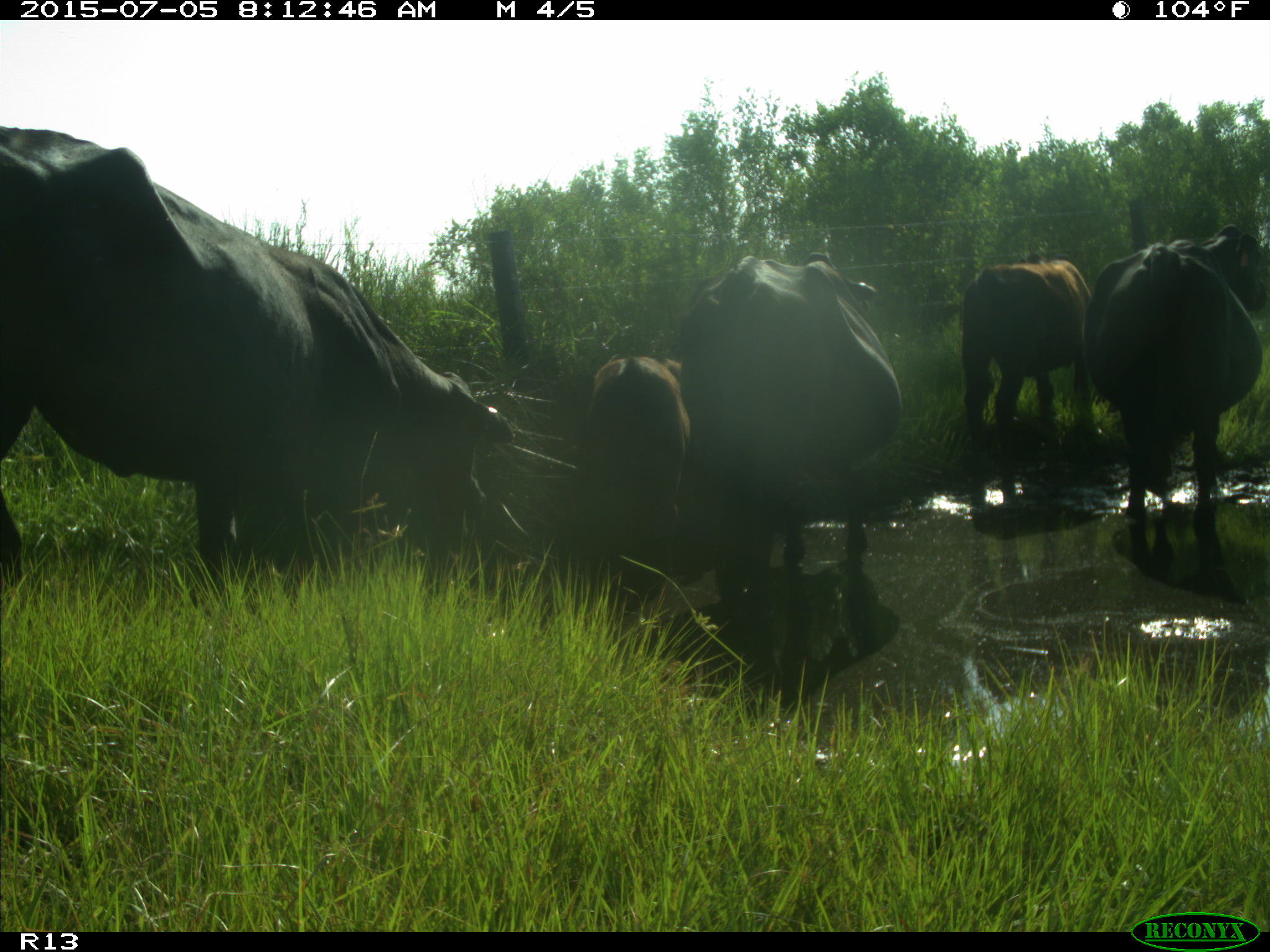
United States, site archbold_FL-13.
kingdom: Animalia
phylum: Chordata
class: Mammalia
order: Artiodactyla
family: Bovidae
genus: Bos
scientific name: Bos taurus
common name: domestic cow